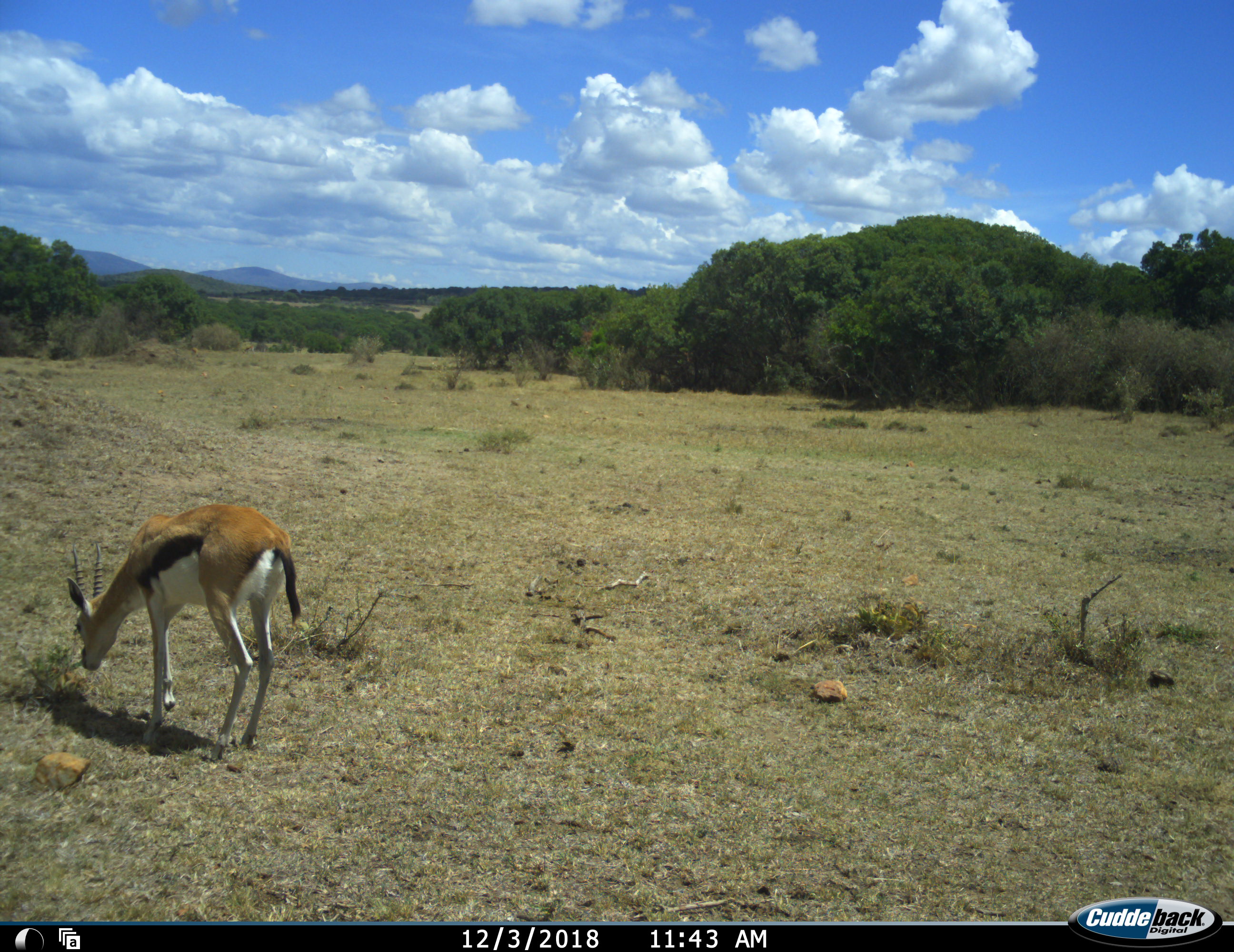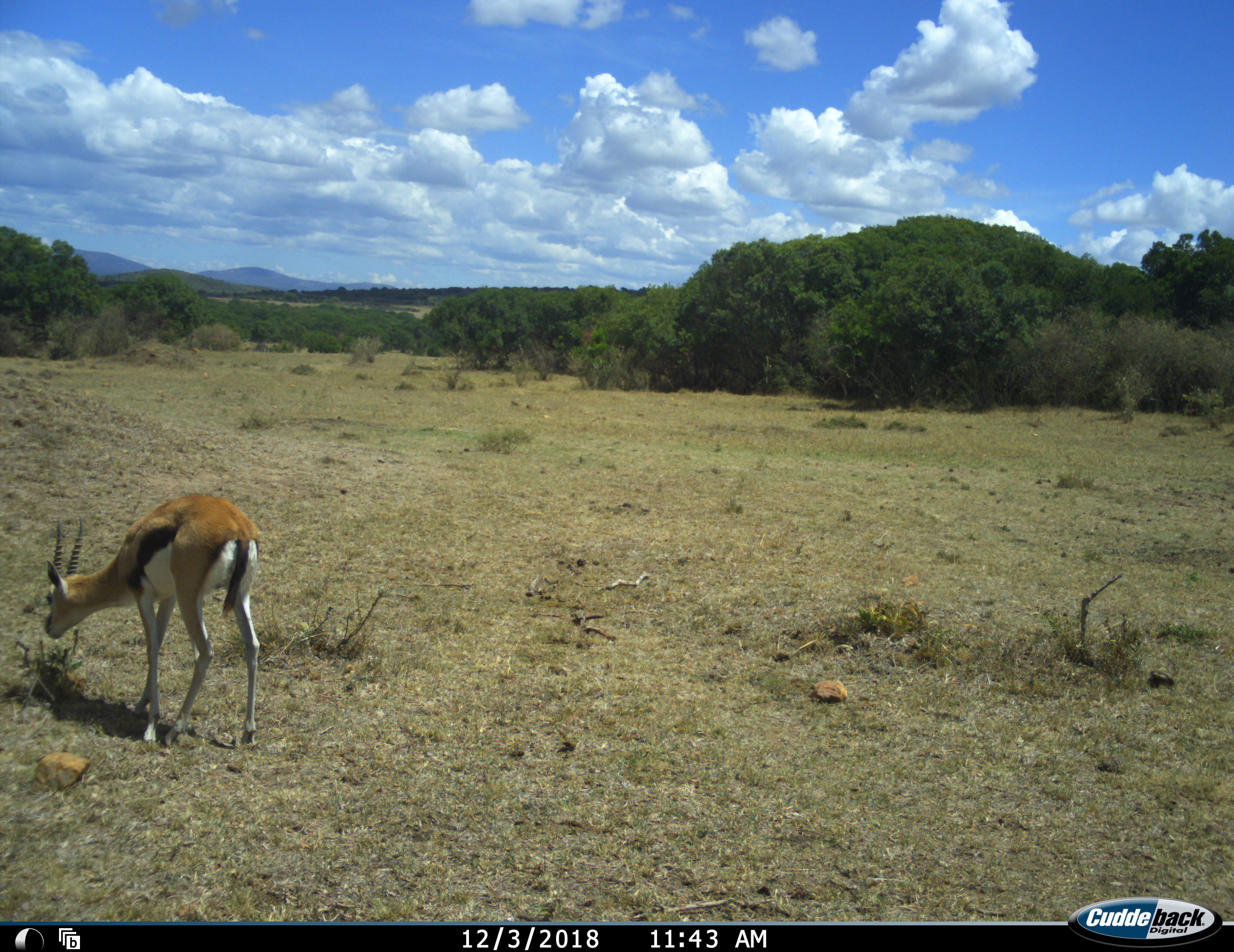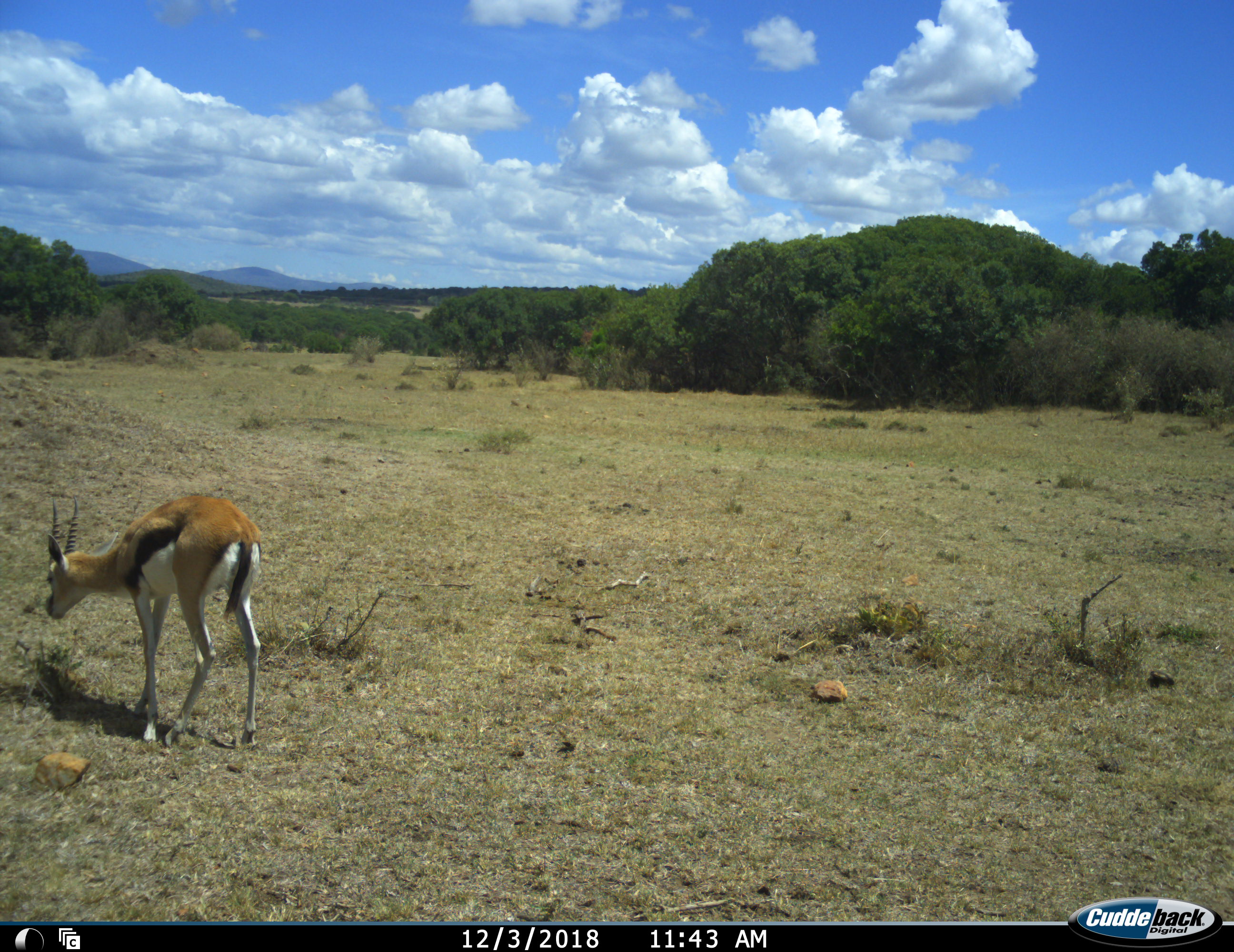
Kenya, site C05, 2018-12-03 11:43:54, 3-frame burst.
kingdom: Animalia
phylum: Chordata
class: Mammalia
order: Artiodactyla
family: Bovidae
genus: Eudorcas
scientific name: Eudorcas thomsonii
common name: thomson's gazelle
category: gazellethomsons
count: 1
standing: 50%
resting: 0%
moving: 38%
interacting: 0%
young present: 0%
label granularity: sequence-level